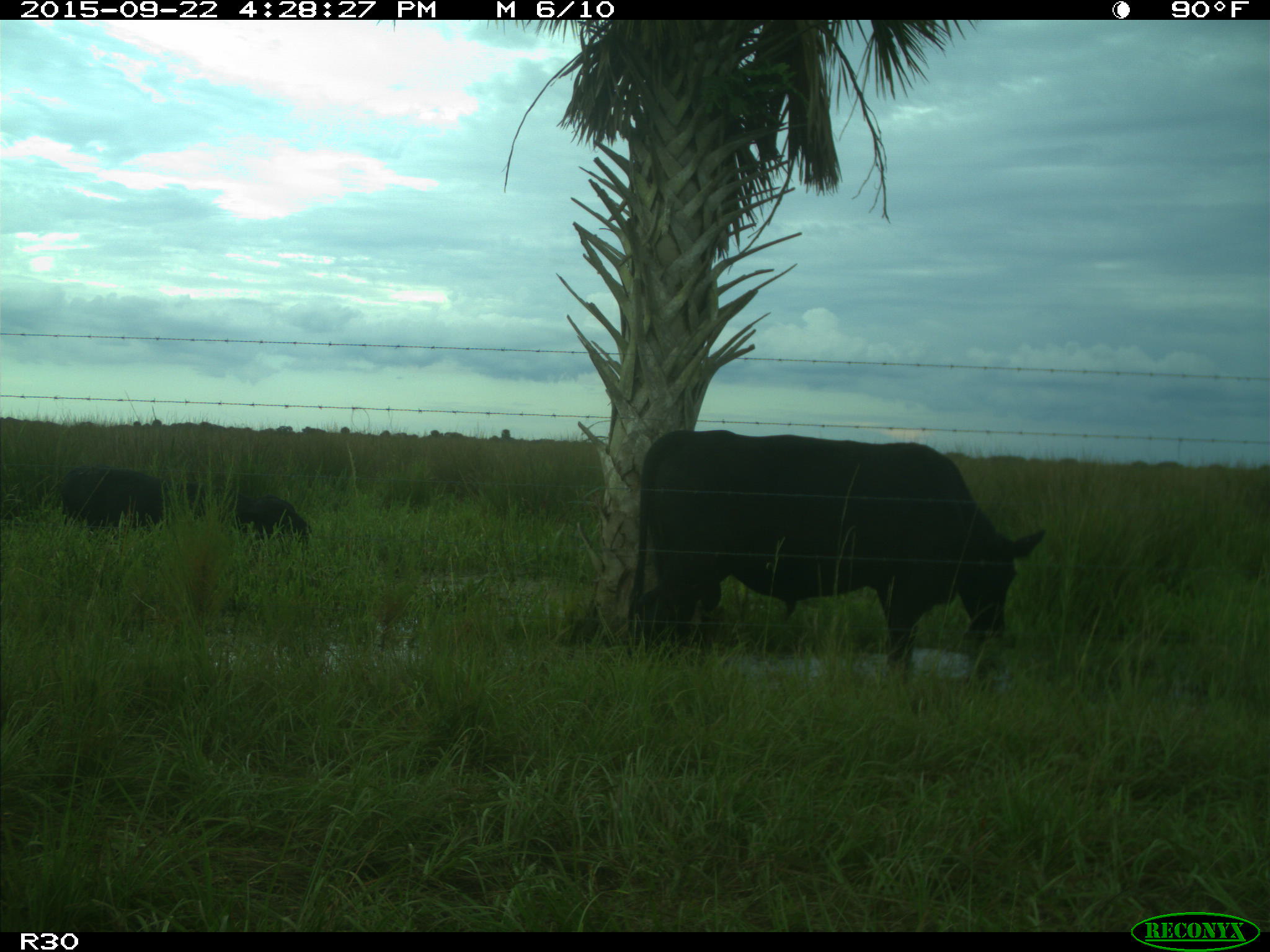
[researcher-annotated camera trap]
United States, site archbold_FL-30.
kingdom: Animalia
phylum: Chordata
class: Mammalia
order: Artiodactyla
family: Bovidae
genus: Bos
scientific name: Bos taurus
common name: domestic cow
Bos taurus (domestic cow).